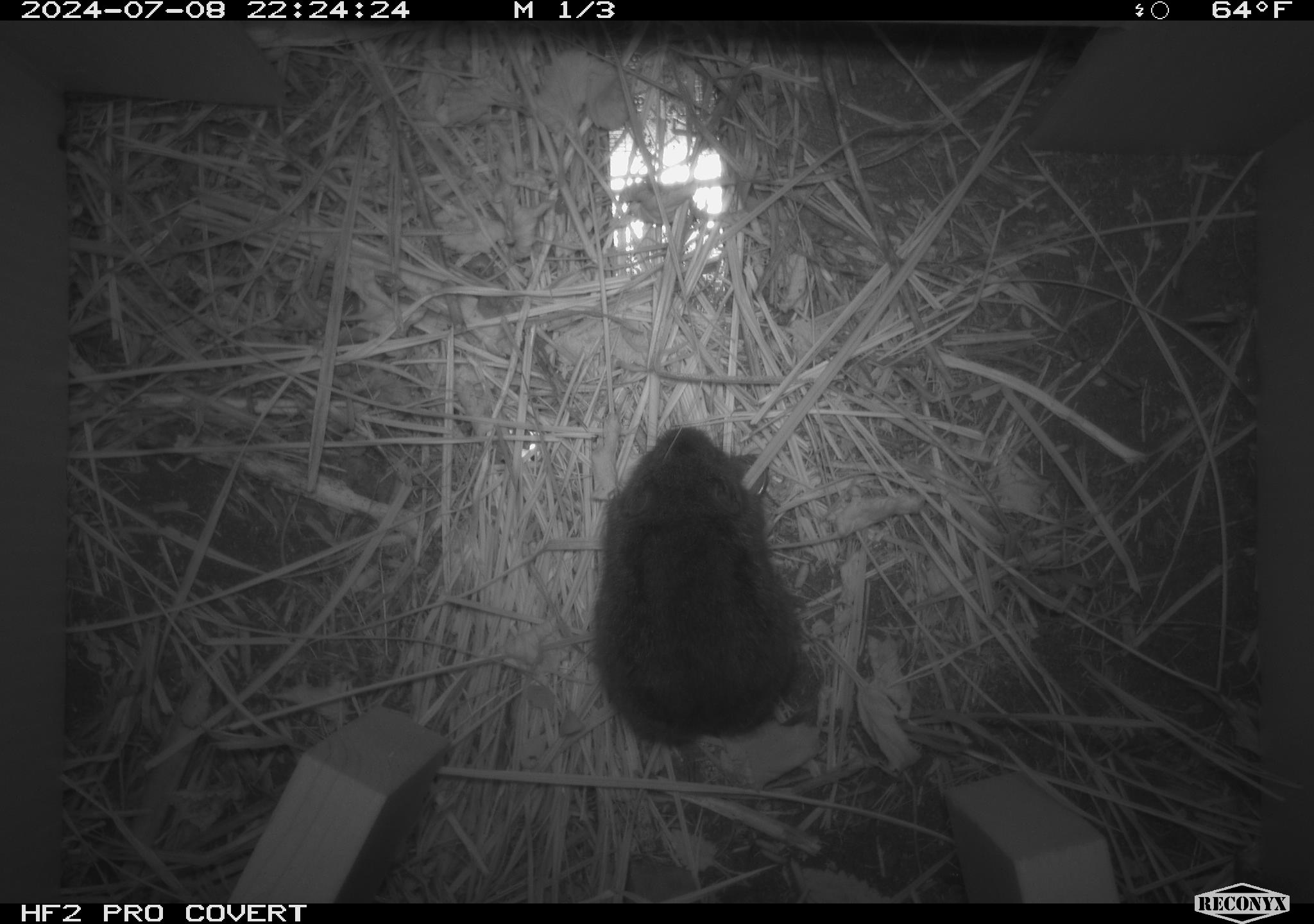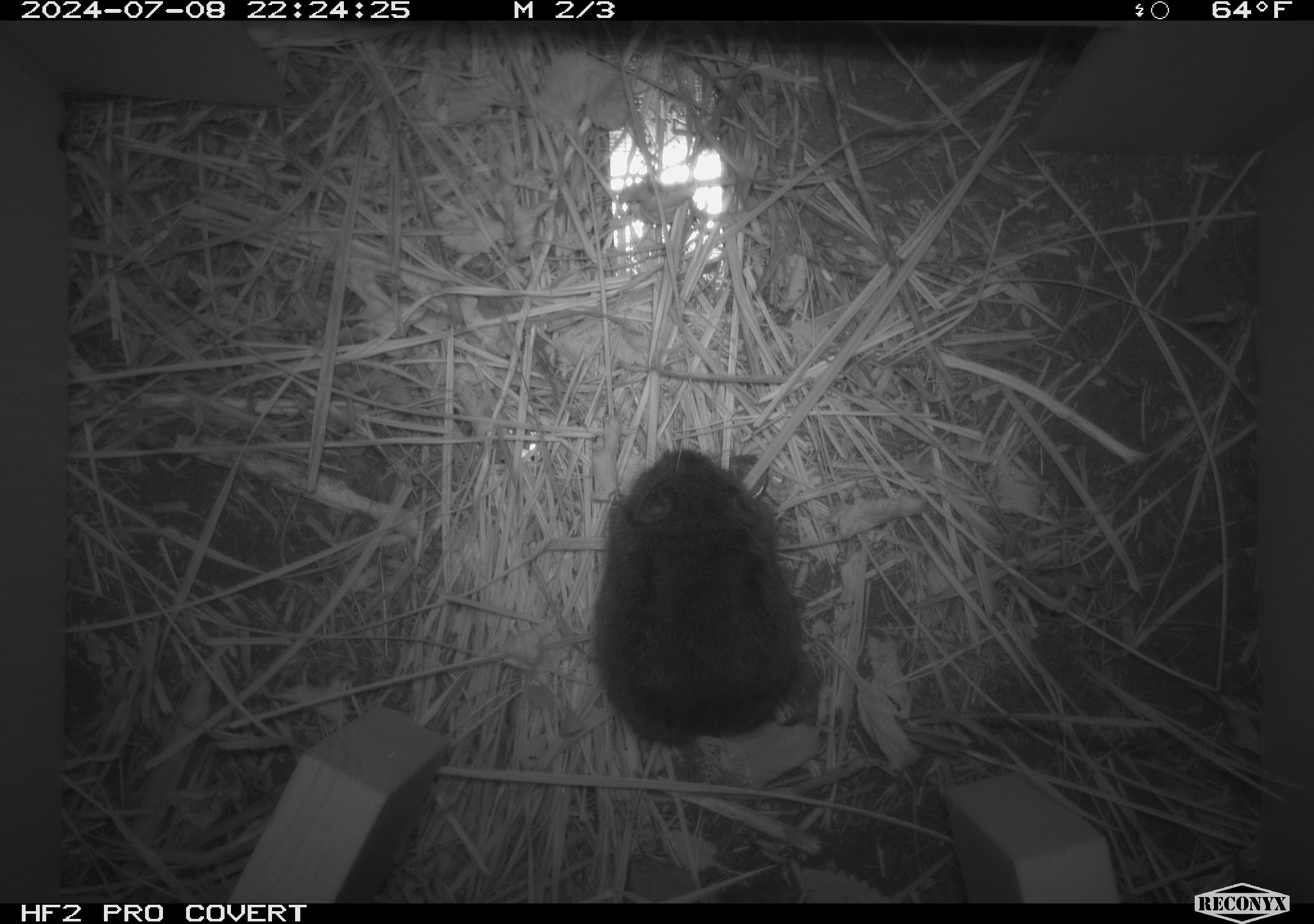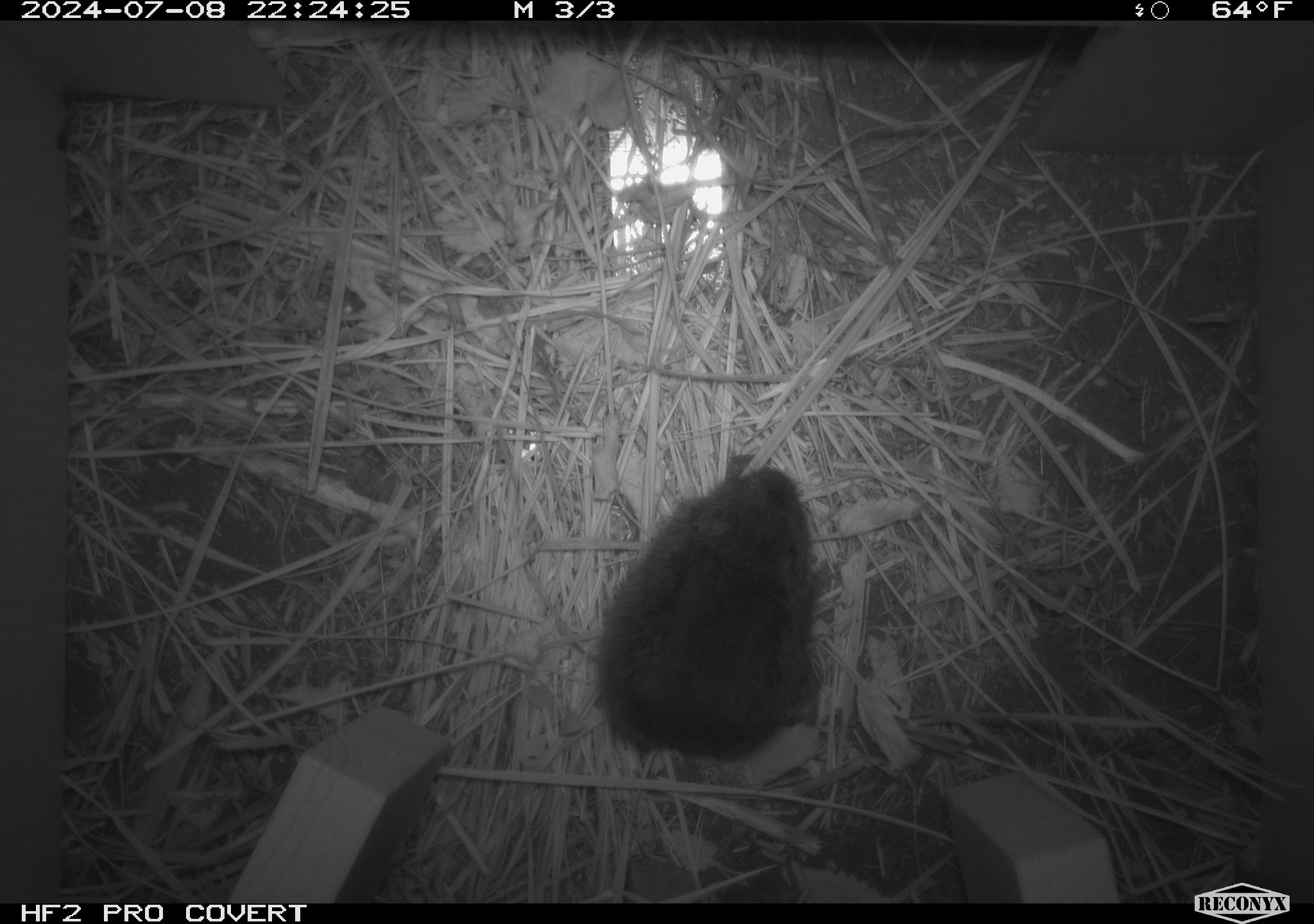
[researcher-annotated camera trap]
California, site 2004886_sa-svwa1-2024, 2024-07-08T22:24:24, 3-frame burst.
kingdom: Animalia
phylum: Chordata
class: Mammalia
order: Rodentia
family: Cricetidae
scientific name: Arvicolinae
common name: voles, lemmings, and muskrats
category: arvicolinae subfamily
Arvicolinae subfamily (voles, lemmings, and muskrats) (Arvicolinae).